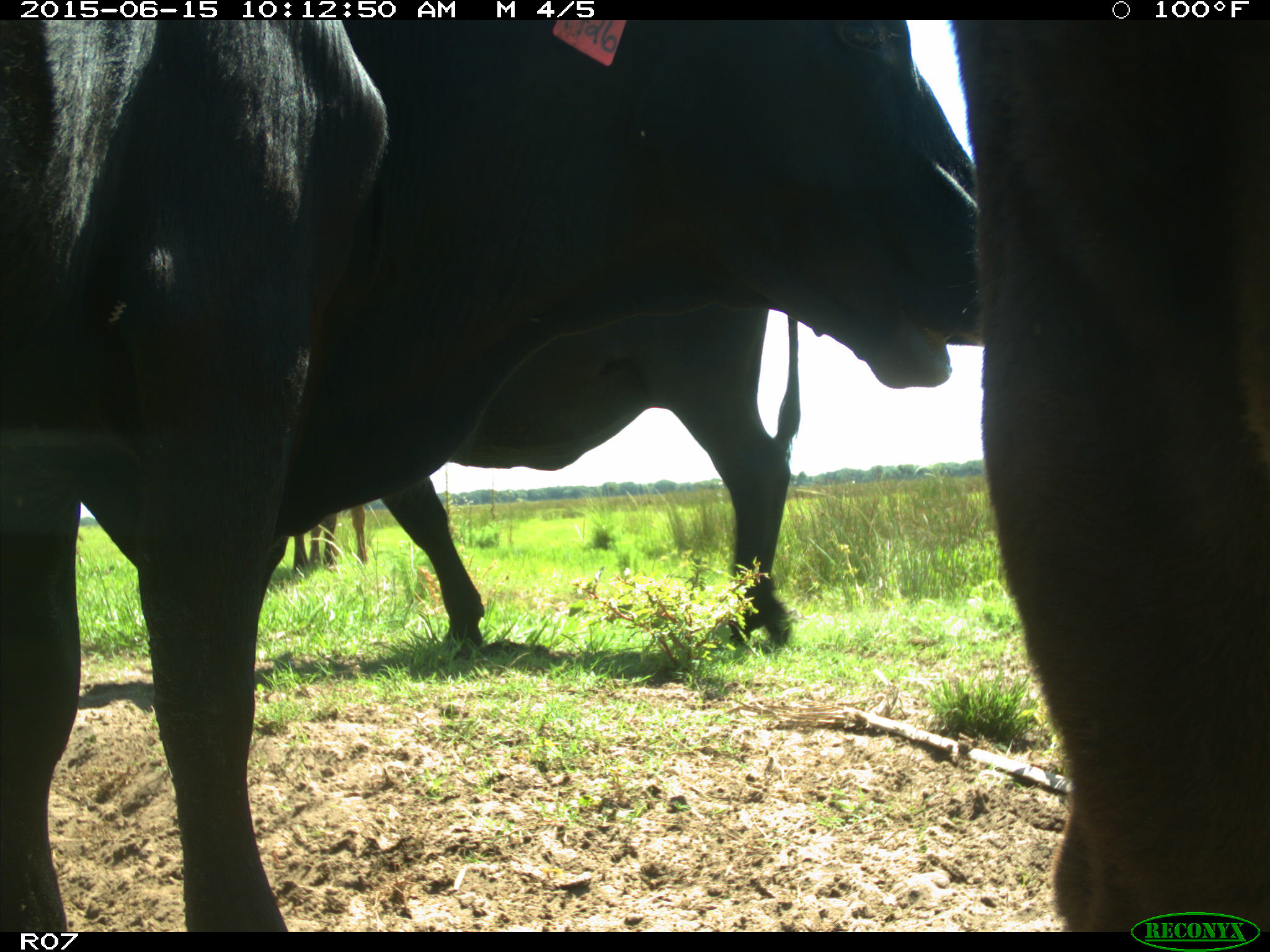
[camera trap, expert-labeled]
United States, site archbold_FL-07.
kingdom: Animalia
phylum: Chordata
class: Mammalia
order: Artiodactyla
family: Bovidae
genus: Bos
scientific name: Bos taurus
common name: domestic cow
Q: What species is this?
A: Bos taurus (domestic cow).